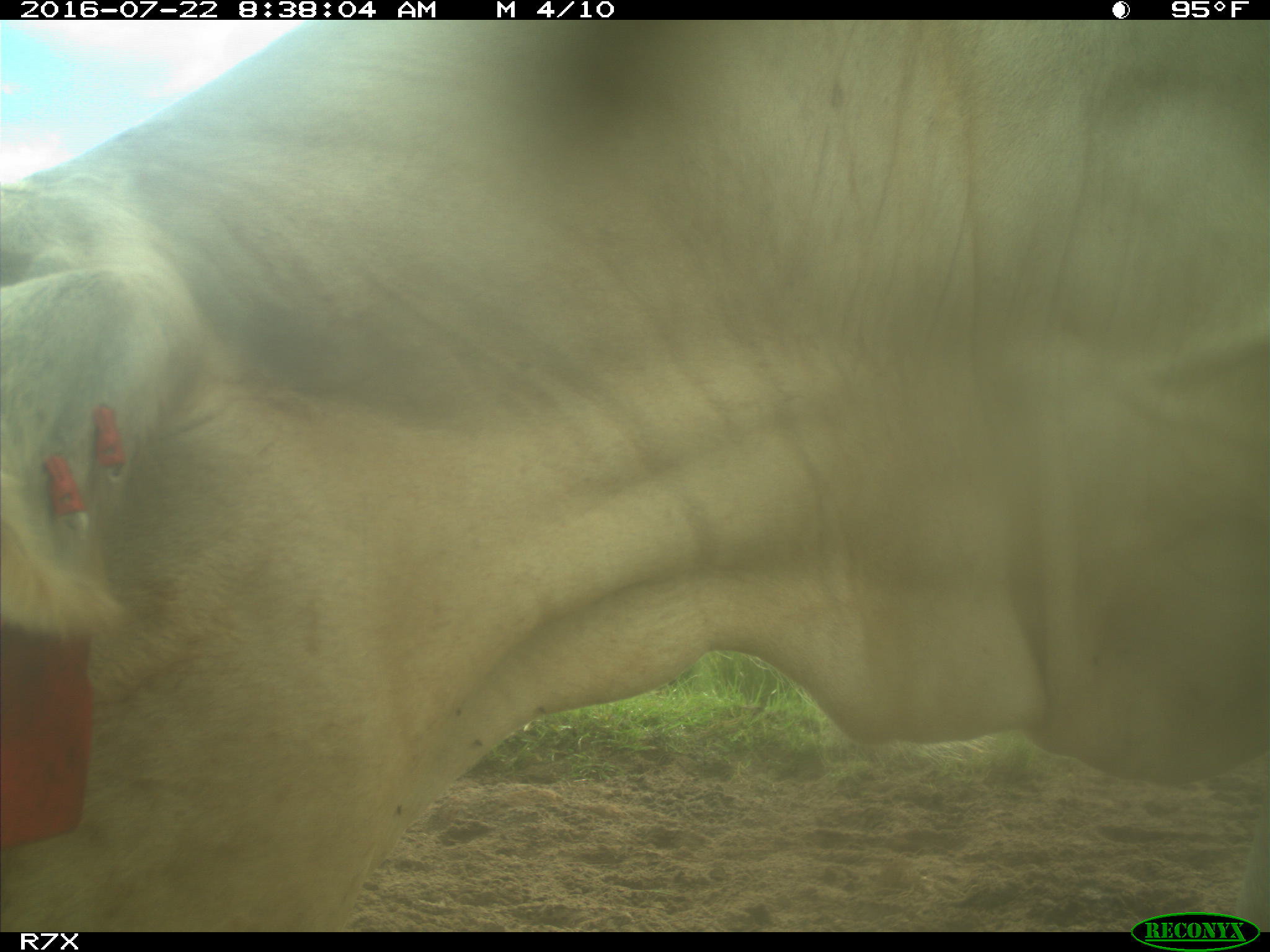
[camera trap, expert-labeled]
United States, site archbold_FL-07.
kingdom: Animalia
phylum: Chordata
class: Mammalia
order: Artiodactyla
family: Bovidae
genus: Bos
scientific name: Bos taurus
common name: domestic cow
Bos taurus (domestic cow).